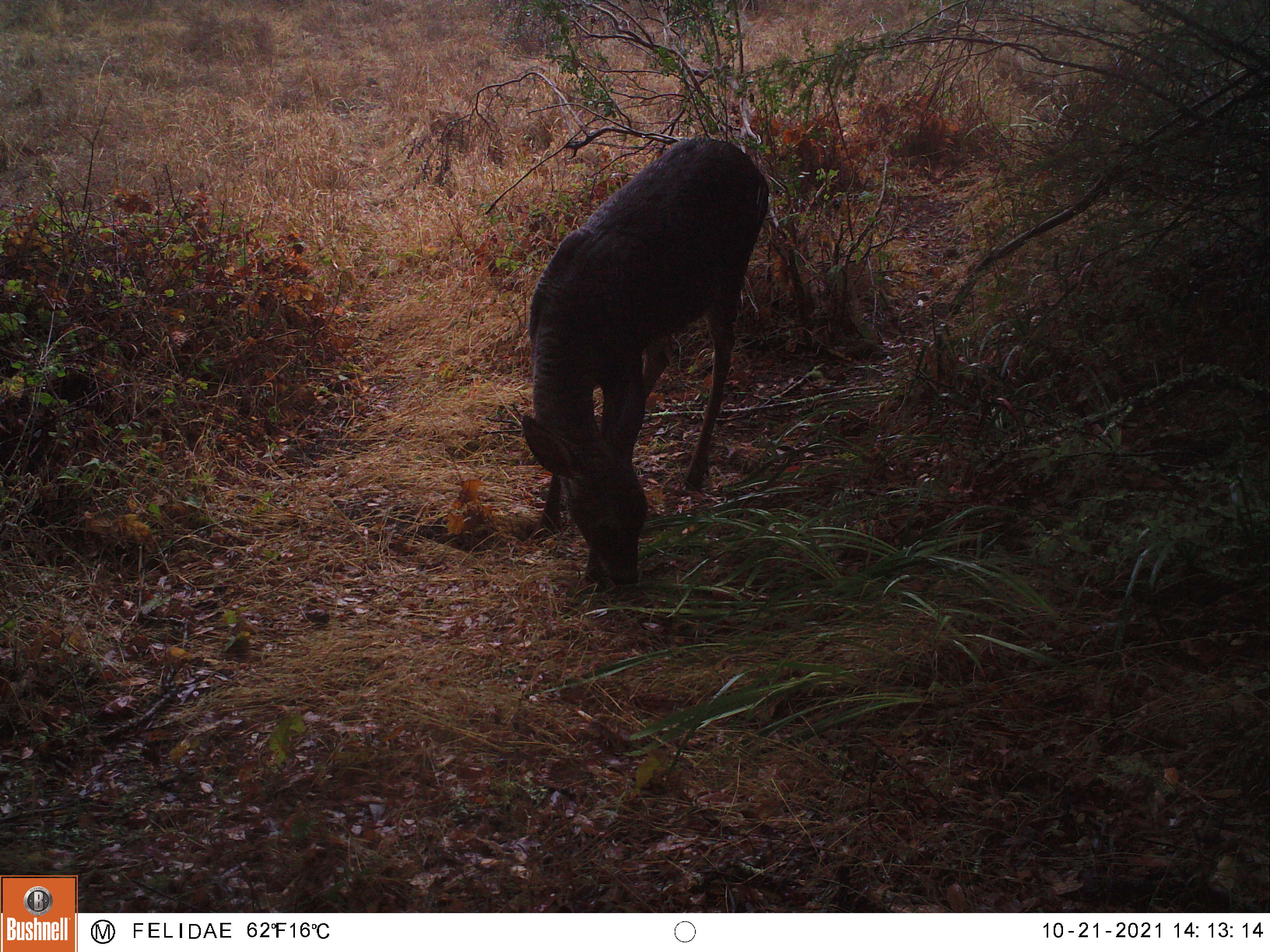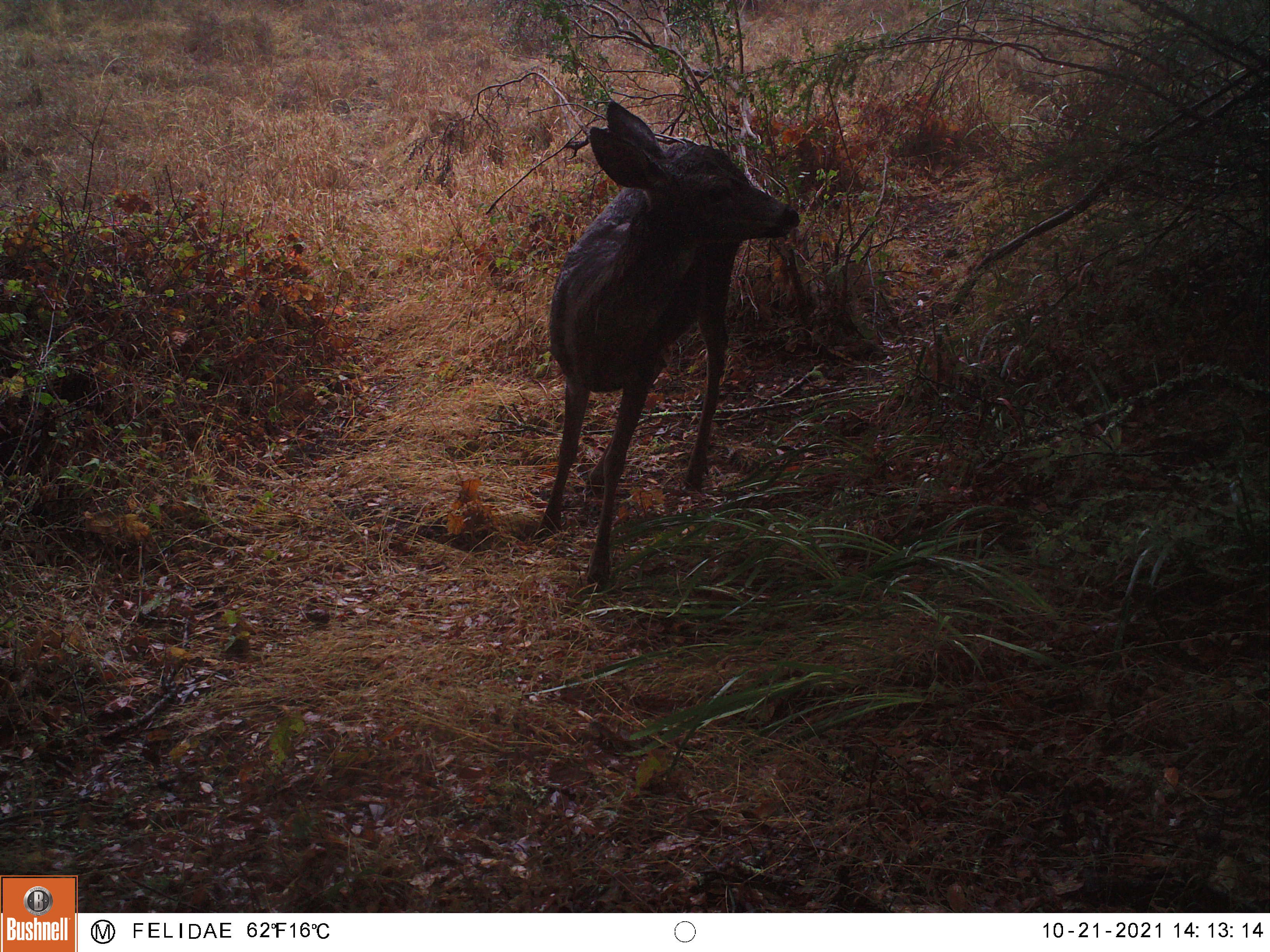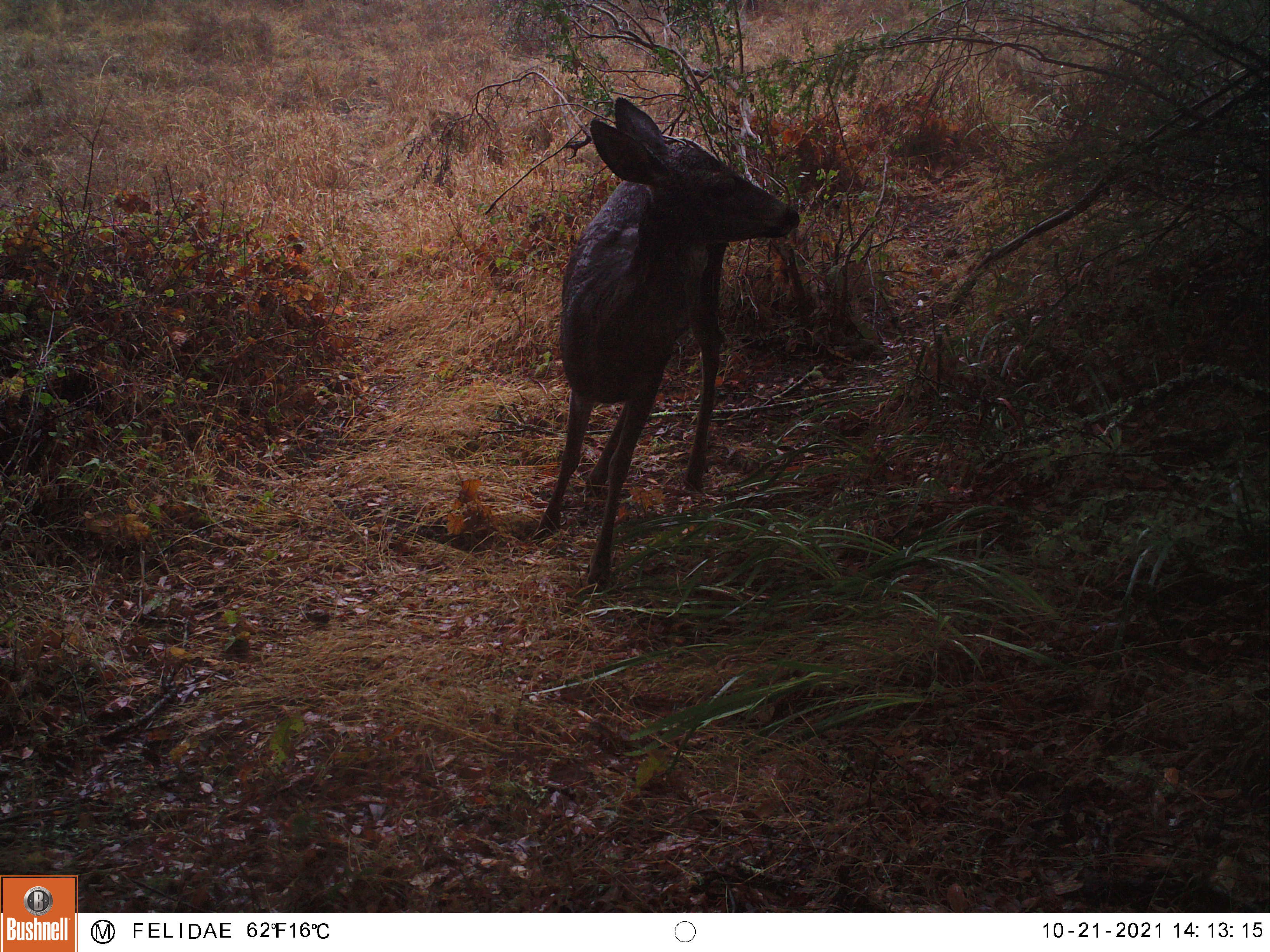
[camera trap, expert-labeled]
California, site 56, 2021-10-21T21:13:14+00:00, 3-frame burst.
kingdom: Animalia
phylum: Chordata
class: Mammalia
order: Artiodactyla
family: Cervidae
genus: Odocoileus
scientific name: Odocoileus hemionus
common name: mule deer